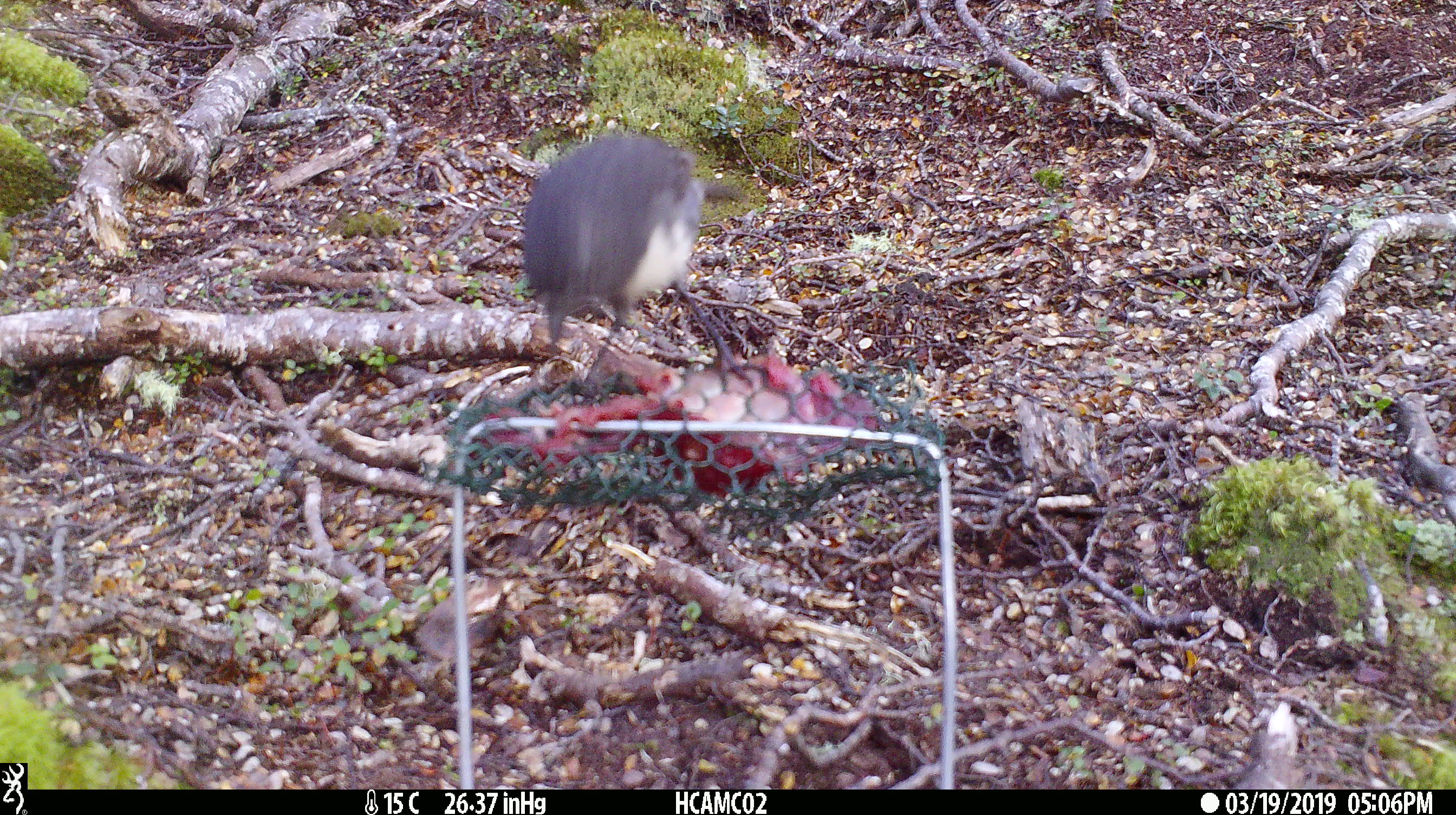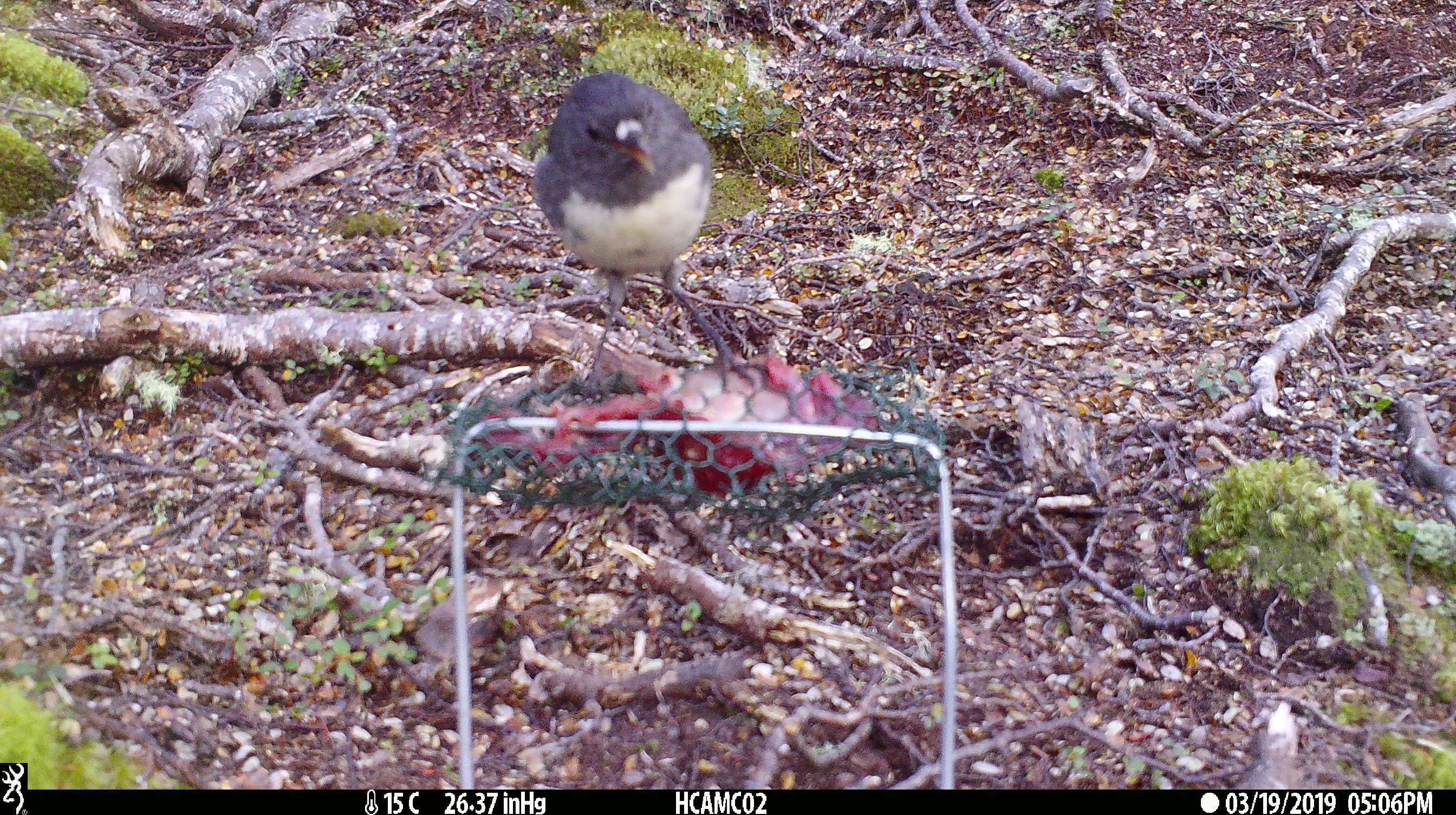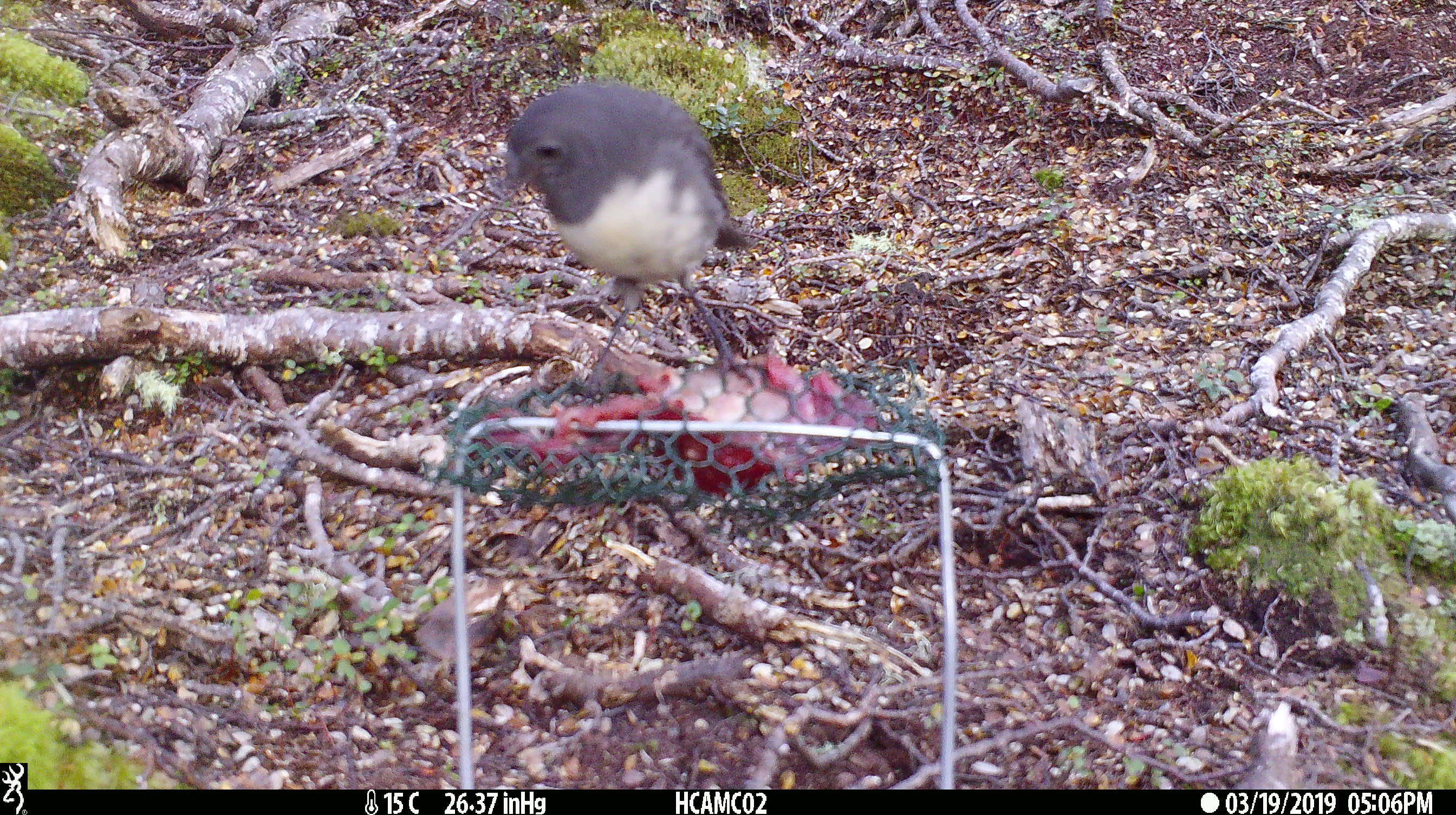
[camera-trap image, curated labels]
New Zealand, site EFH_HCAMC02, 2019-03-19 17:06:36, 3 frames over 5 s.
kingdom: Animalia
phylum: Chordata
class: Aves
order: Passeriformes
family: Petroicidae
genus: Petroica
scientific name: Petroica australis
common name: new zealand robin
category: robin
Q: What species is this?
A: Robin (new zealand robin) (Petroica australis).